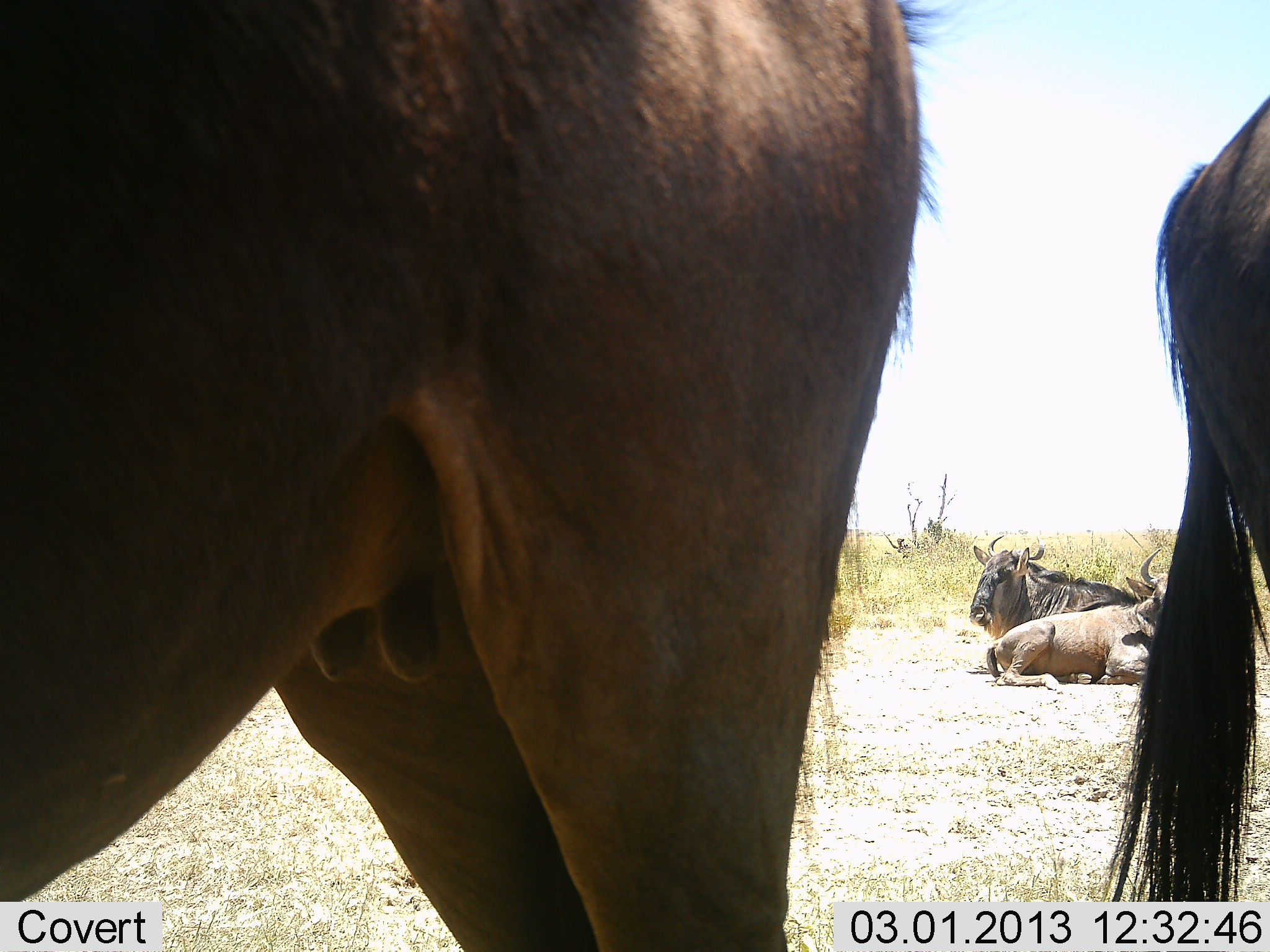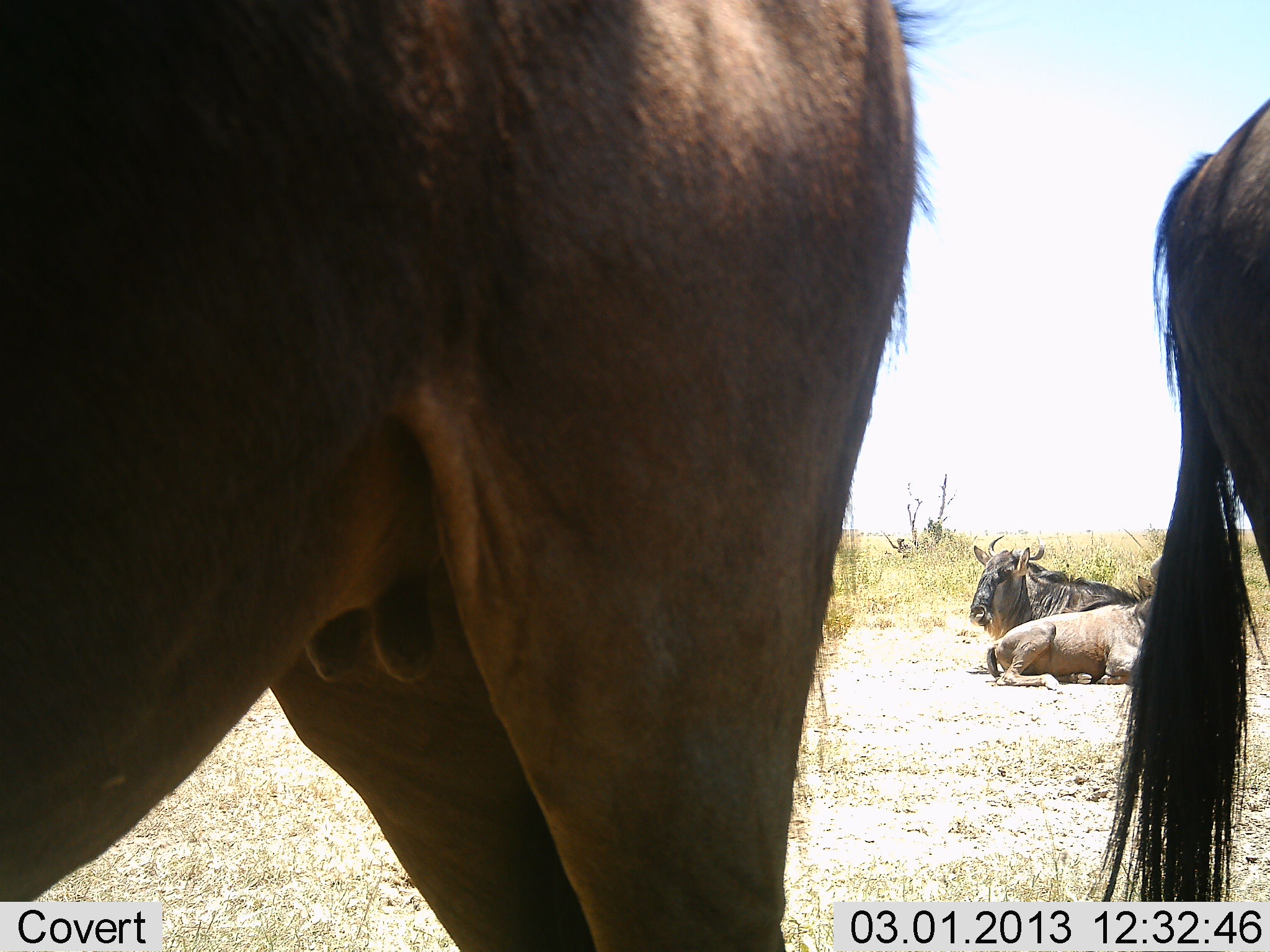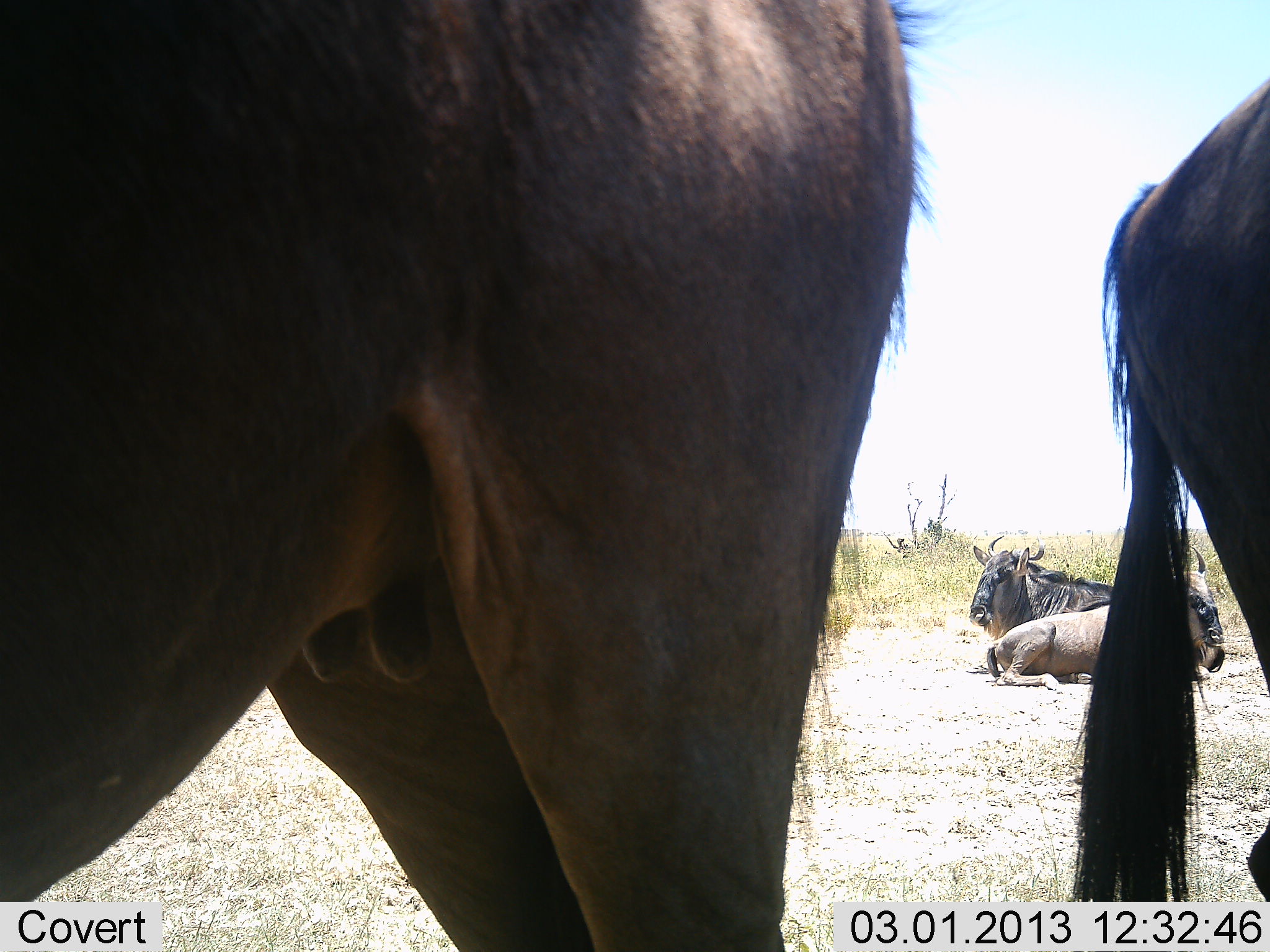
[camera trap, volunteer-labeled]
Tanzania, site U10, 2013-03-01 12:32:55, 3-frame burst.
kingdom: Animalia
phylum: Chordata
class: Mammalia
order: Artiodactyla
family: Bovidae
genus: Connochaetes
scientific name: Connochaetes taurinus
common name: blue wildebeest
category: wildebeest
Wildebeest (blue wildebeest) (Connochaetes taurinus), count 4. Behavior (volunteer vote fractions): standing 70%, resting 95%, moving 5%, interacting 0%. Young present (vote fraction): 15%. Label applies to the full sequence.